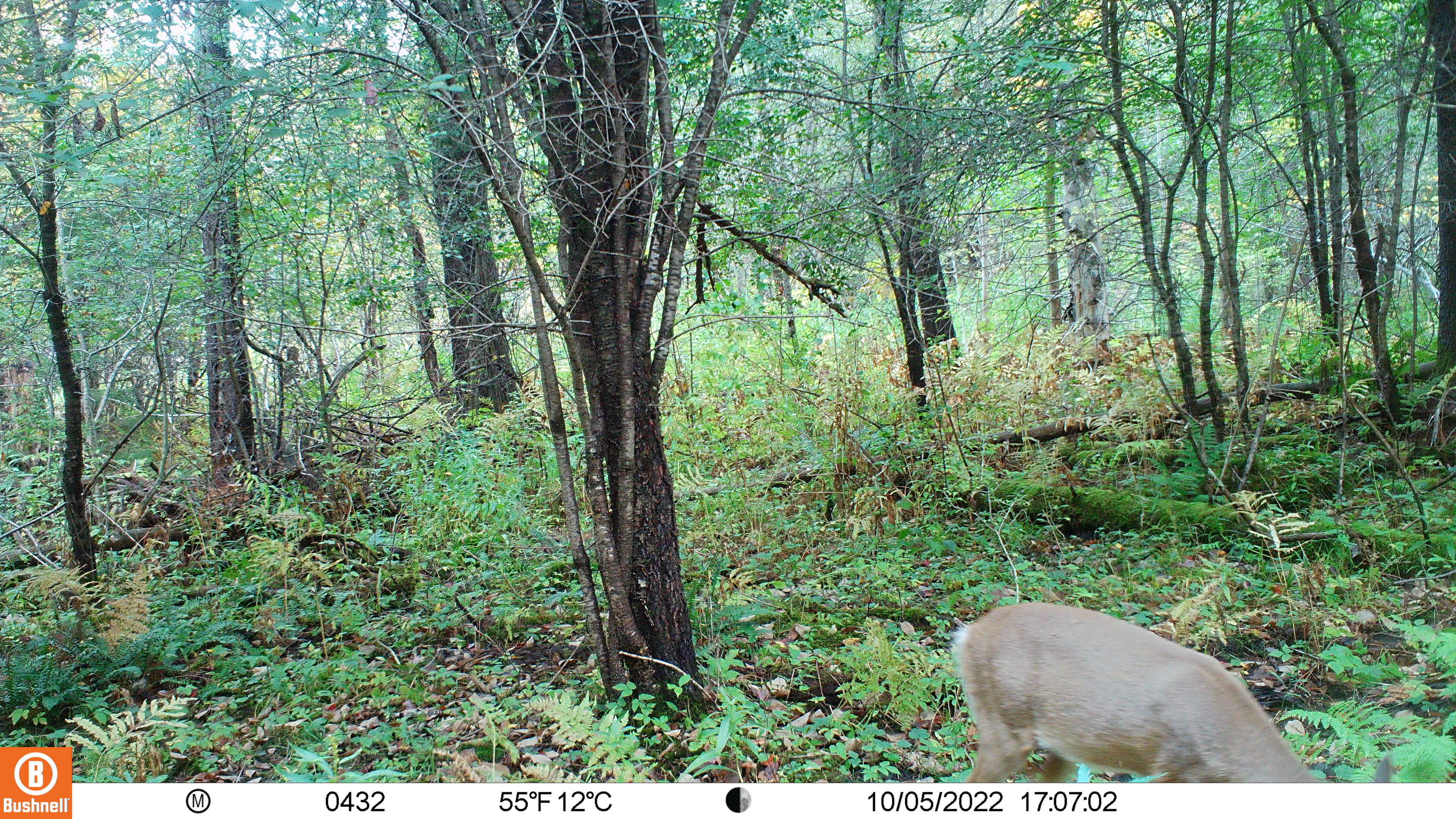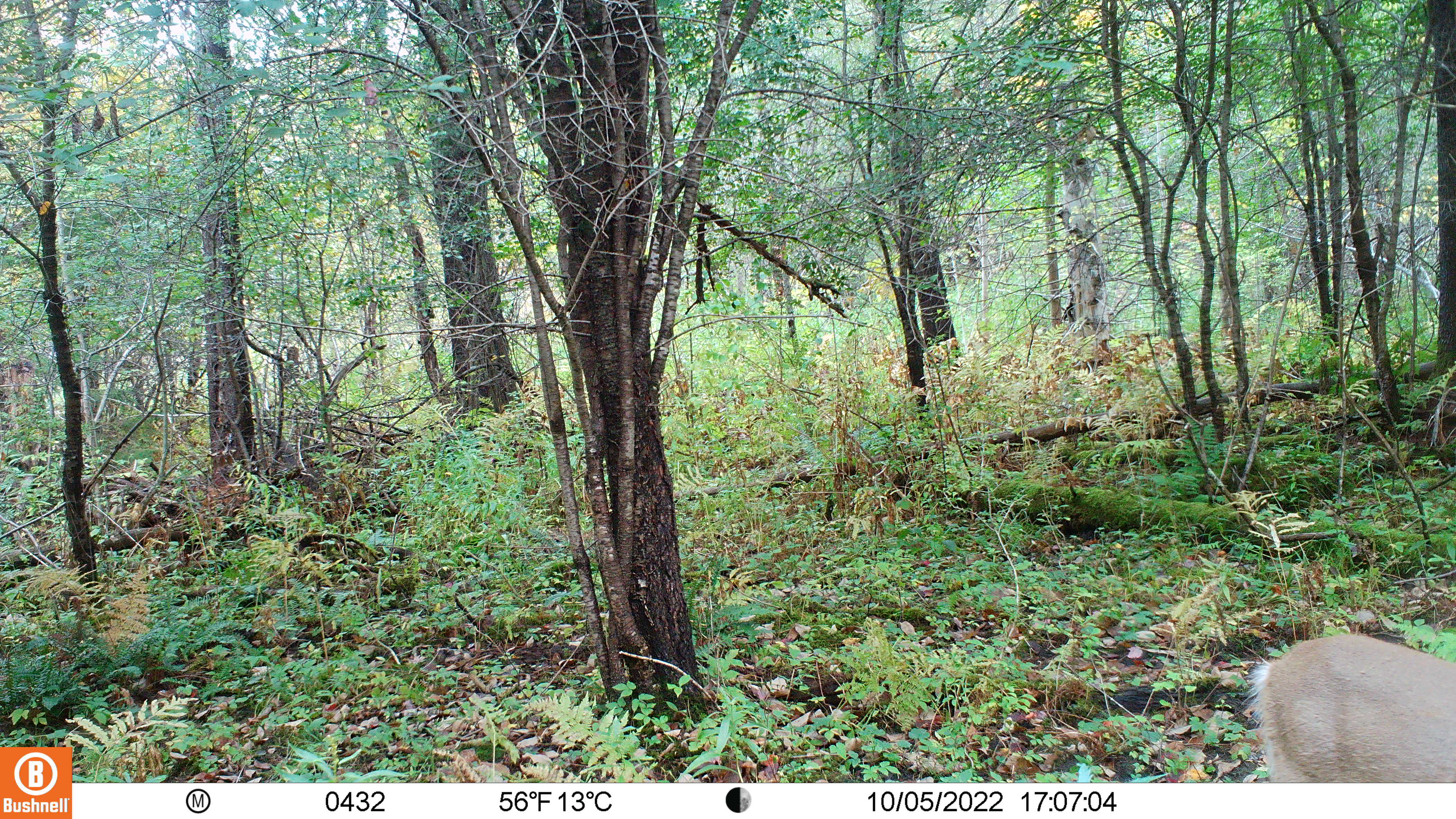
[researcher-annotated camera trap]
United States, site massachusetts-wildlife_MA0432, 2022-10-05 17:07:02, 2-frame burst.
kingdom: Animalia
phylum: Chordata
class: Mammalia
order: Artiodactyla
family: Cervidae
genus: Odocoileus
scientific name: Odocoileus virginianus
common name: white-tailed deer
White-tailed deer (Odocoileus virginianus).